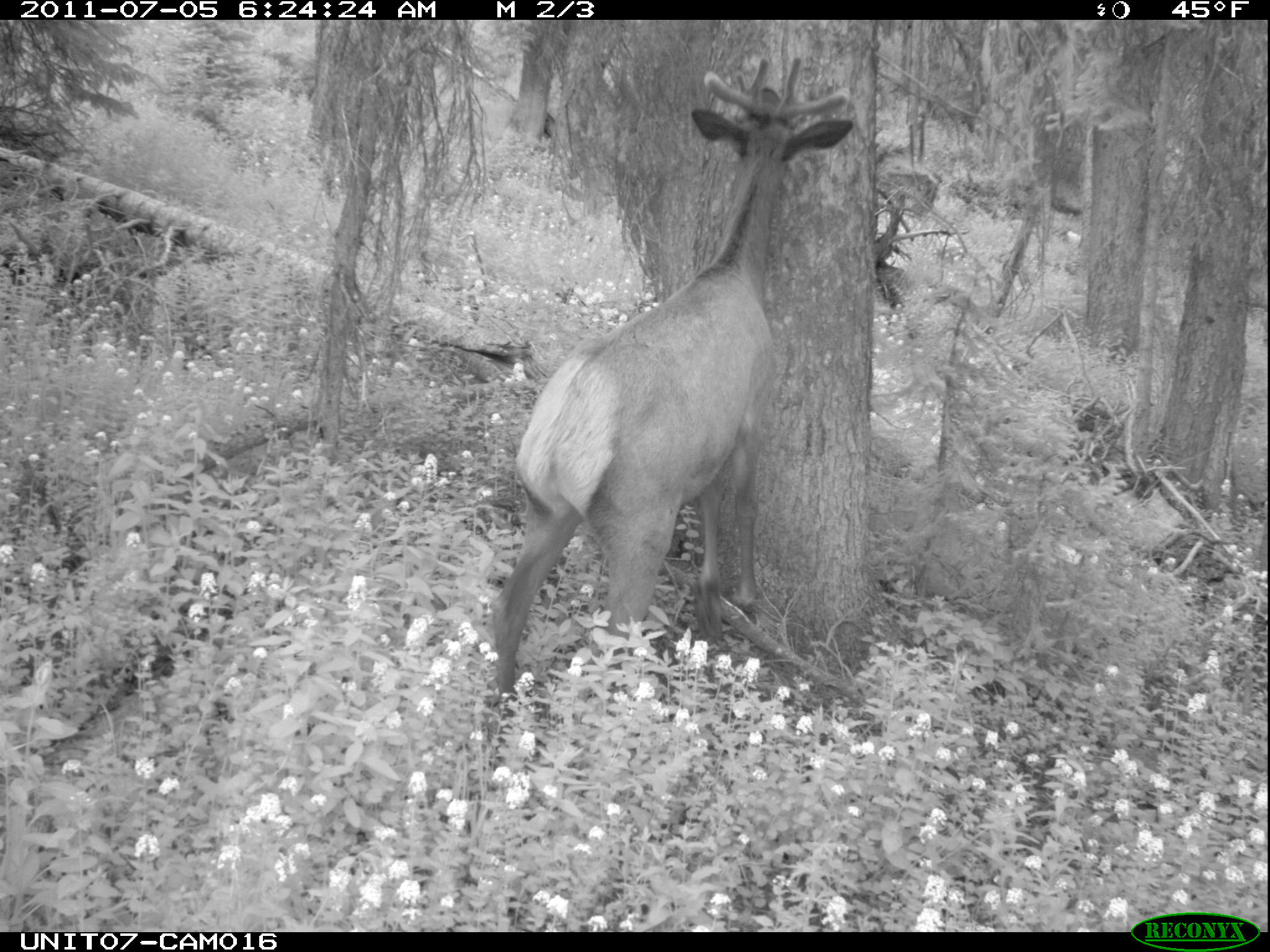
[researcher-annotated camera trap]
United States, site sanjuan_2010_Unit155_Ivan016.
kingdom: Animalia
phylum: Chordata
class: Mammalia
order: Artiodactyla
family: Cervidae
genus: Cervus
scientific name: Cervus elaphus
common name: red deer